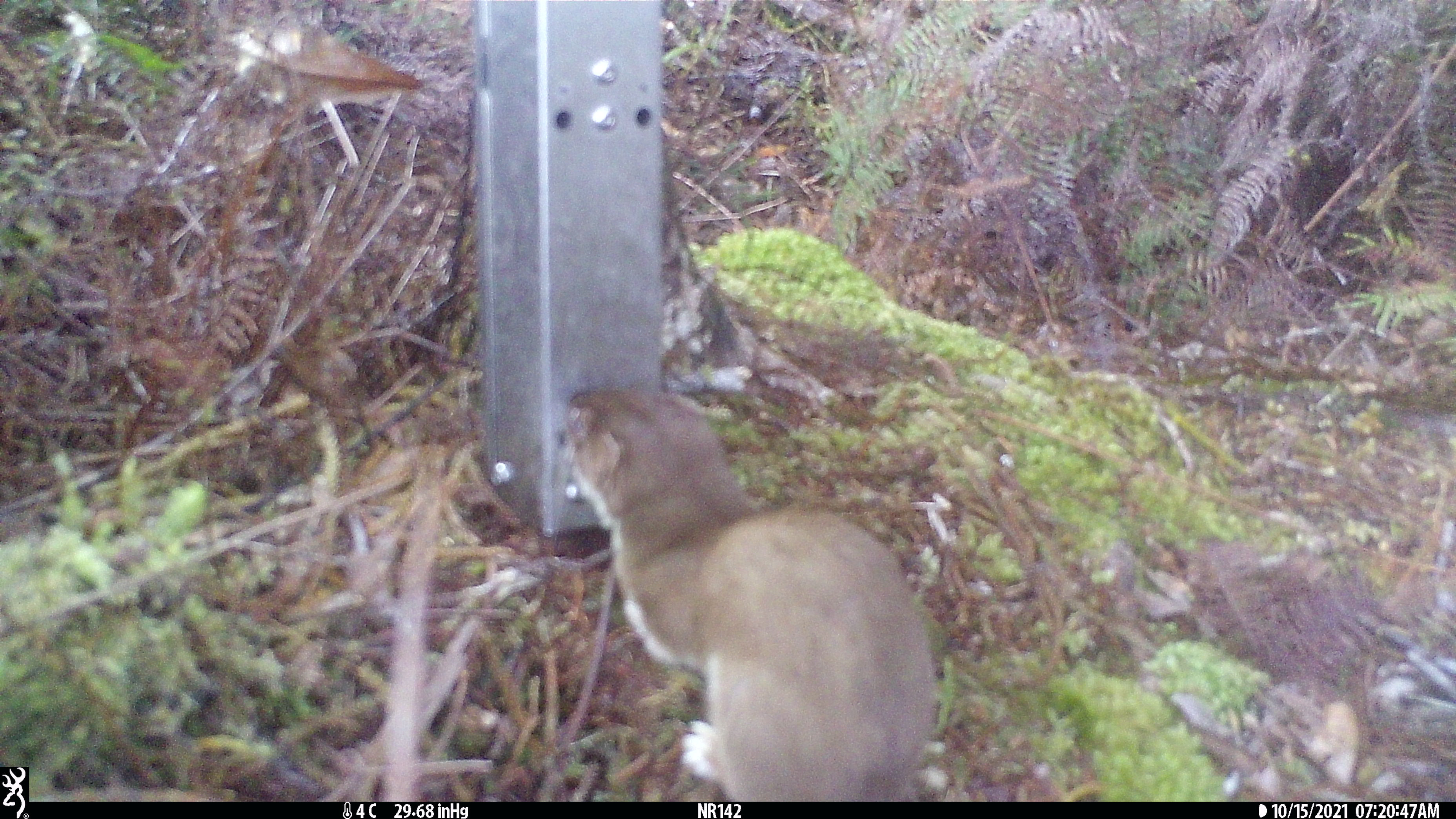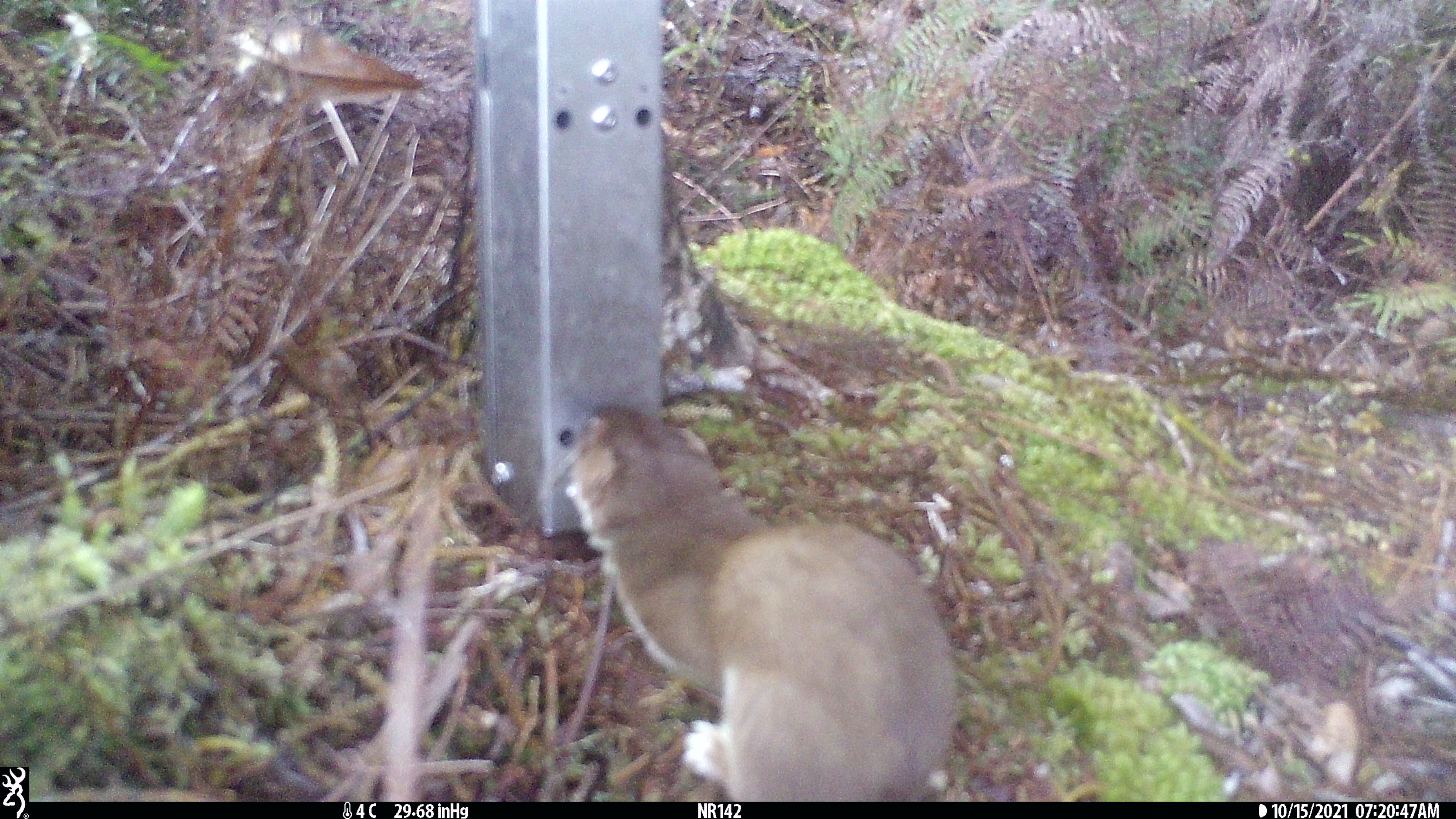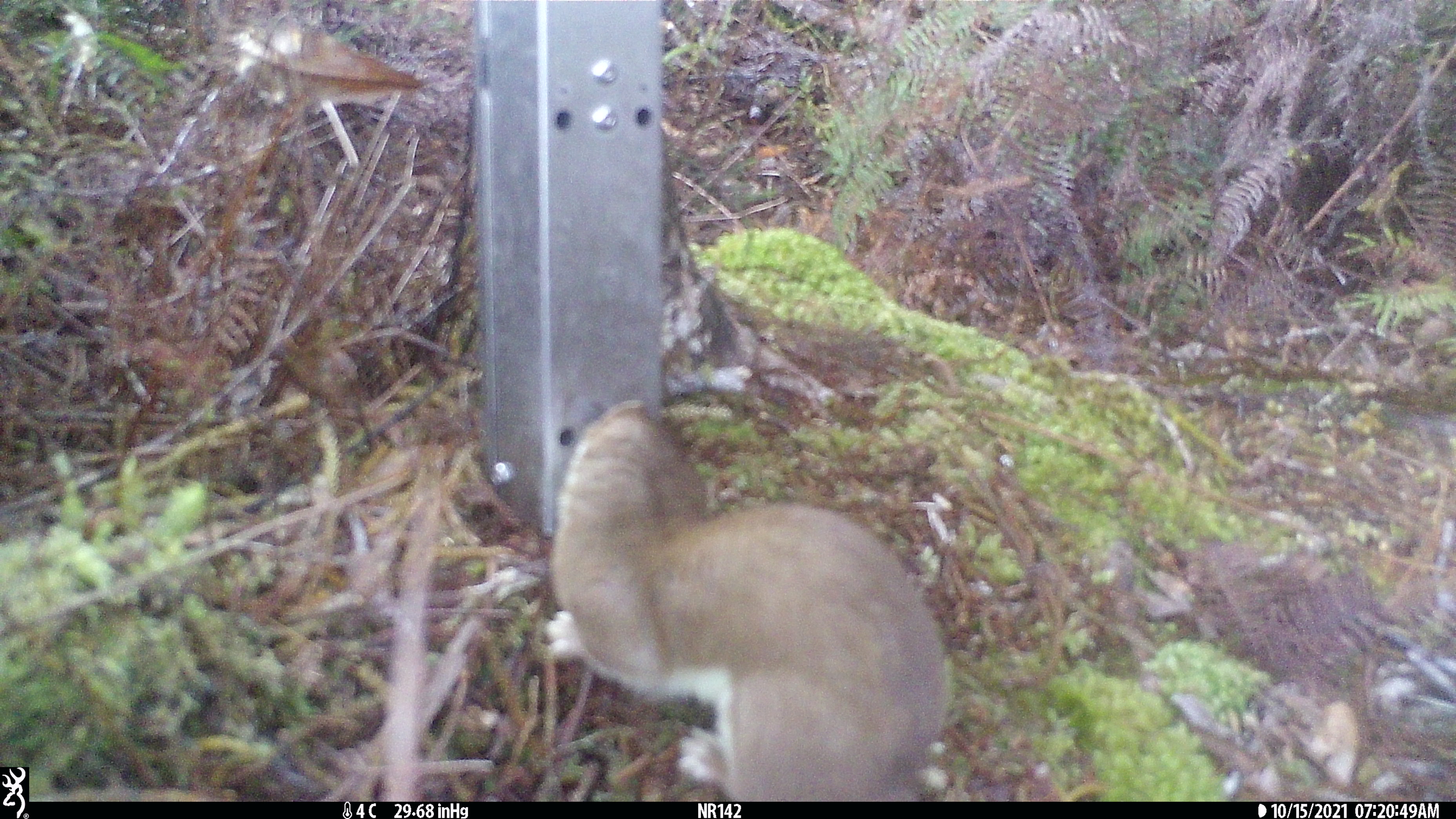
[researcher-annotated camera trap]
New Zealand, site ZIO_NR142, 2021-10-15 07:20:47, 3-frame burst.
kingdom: Animalia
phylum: Chordata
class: Mammalia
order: Carnivora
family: Mustelidae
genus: Mustela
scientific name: Mustela erminea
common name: stoat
Stoat (Mustela erminea).